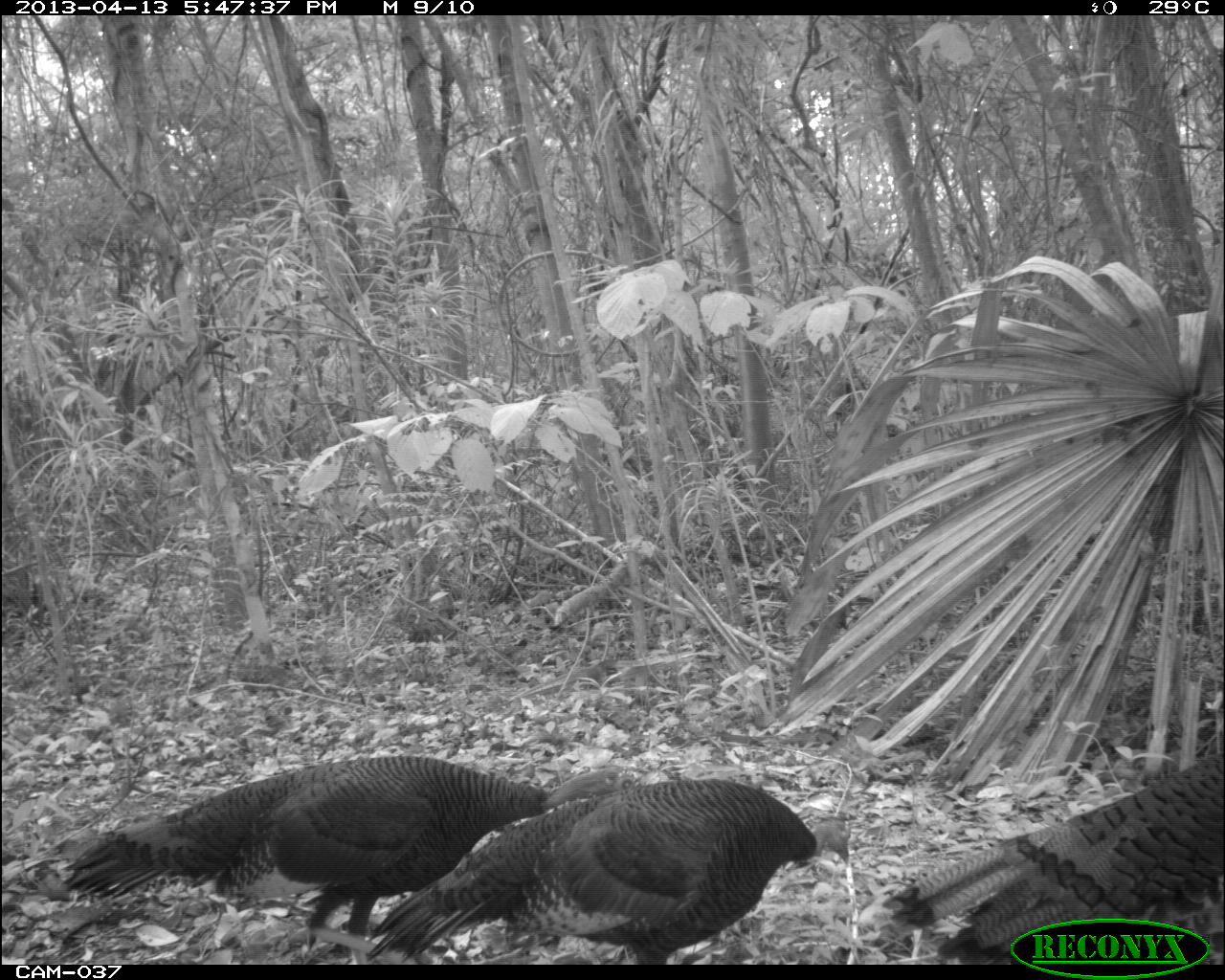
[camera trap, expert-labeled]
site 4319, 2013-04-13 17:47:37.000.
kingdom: Animalia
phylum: Chordata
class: Aves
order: Galliformes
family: Phasianidae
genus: Meleagris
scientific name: Meleagris ocellata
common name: ocellated turkey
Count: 3.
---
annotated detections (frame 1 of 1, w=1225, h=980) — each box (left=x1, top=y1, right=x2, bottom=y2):
meleagris ocellata: (left=62, top=754, right=641, bottom=953); (left=361, top=775, right=850, bottom=963); (left=880, top=748, right=1225, bottom=963)